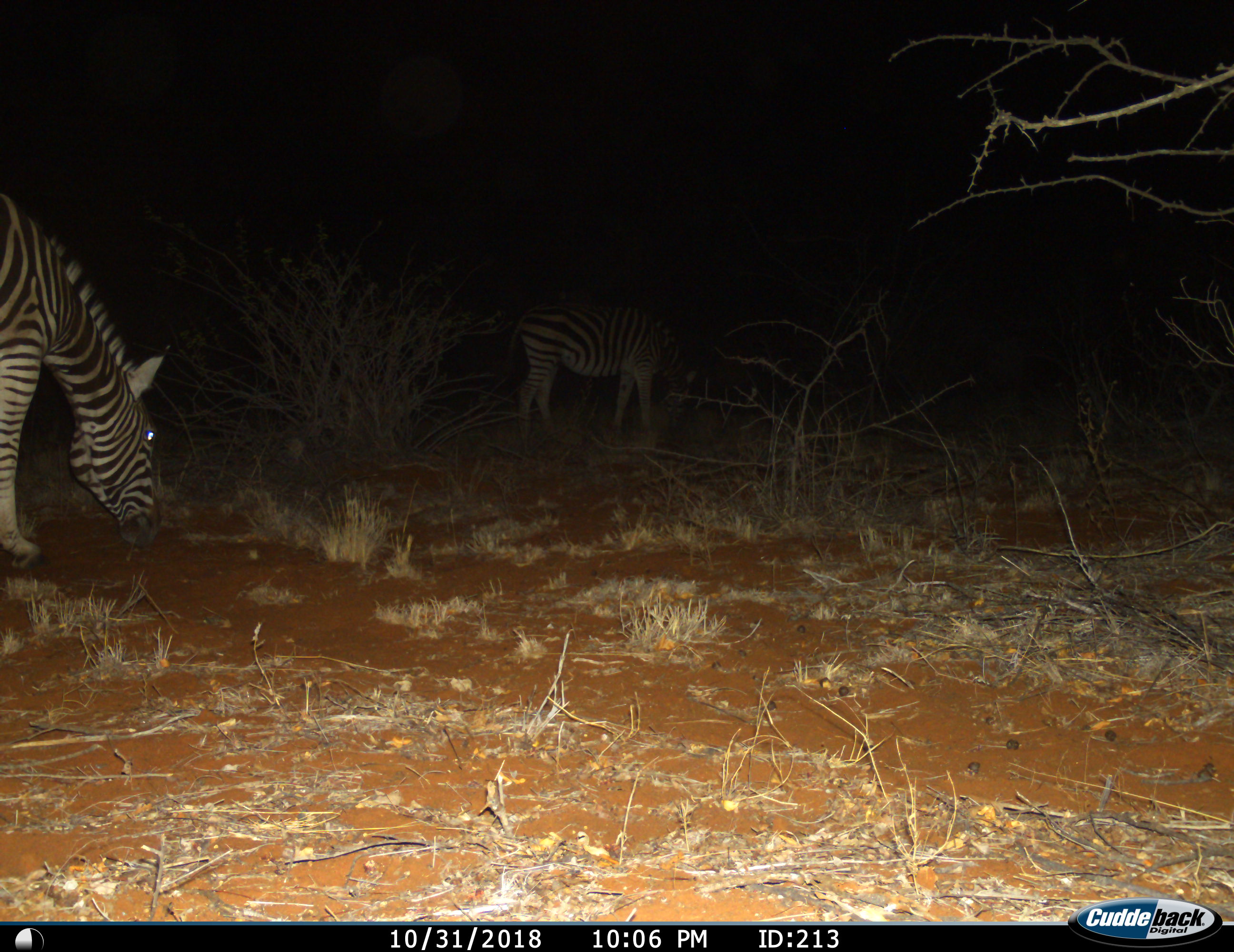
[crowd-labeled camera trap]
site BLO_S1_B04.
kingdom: Animalia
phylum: Chordata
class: Mammalia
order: Perissodactyla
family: Equidae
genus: Equus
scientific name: Equus quagga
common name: plains zebra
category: zebraplains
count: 2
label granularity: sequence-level